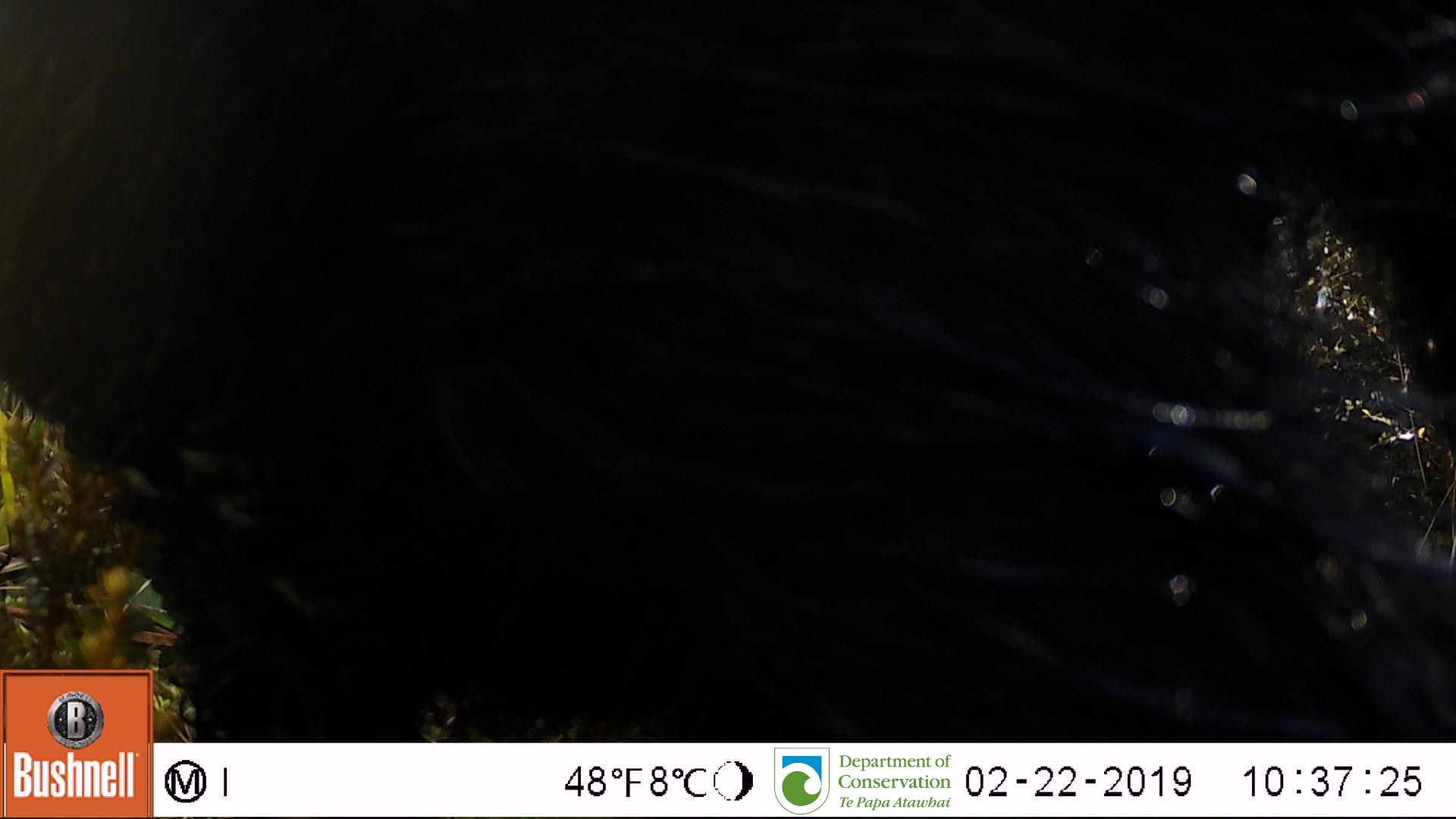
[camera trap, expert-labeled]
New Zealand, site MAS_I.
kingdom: Animalia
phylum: Chordata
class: Mammalia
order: Artiodactyla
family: Suidae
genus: Sus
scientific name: Sus scrofa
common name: pig